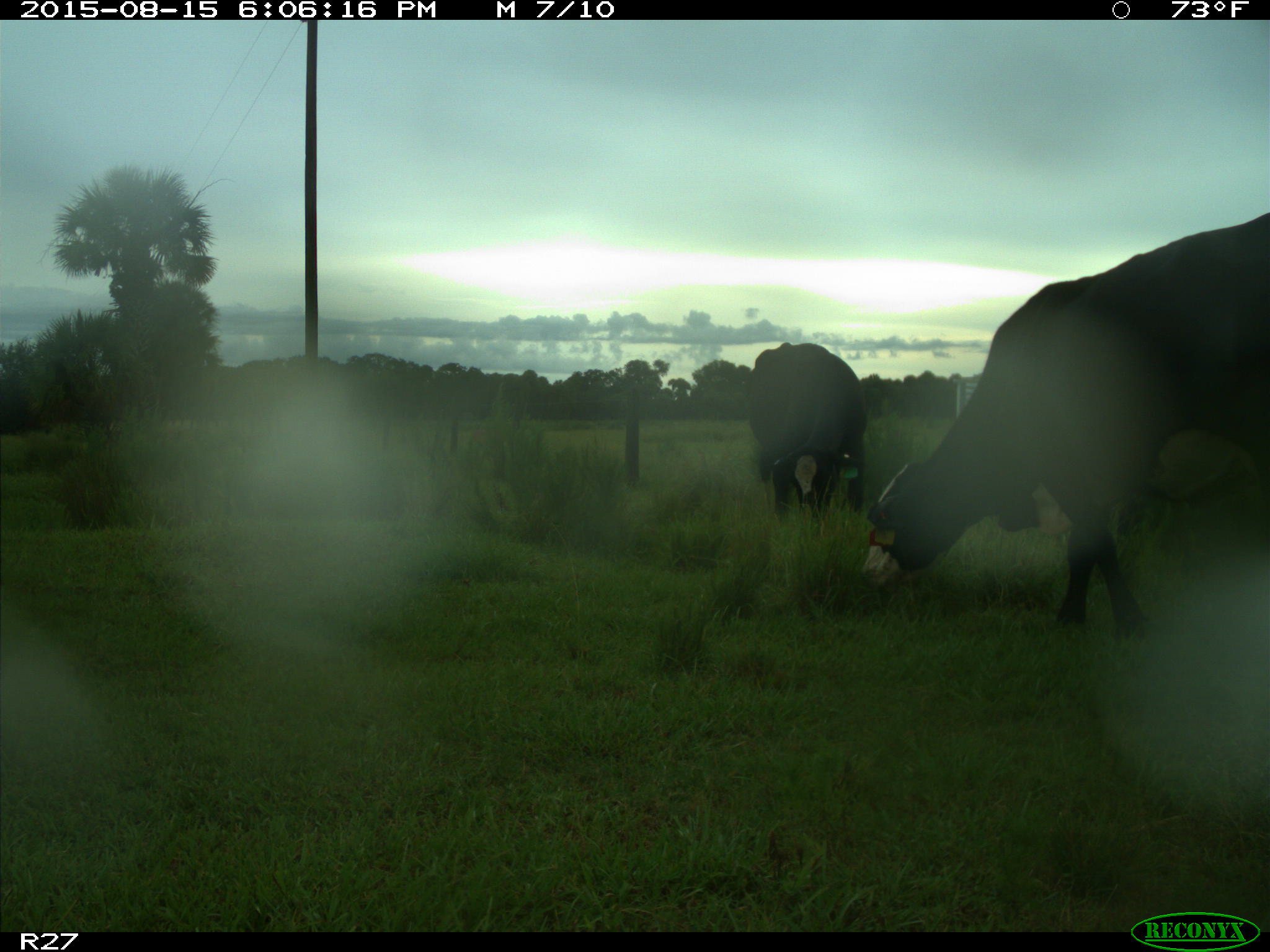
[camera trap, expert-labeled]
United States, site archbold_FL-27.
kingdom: Animalia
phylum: Chordata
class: Mammalia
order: Artiodactyla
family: Bovidae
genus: Bos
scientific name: Bos taurus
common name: domestic cow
Bos taurus (domestic cow).